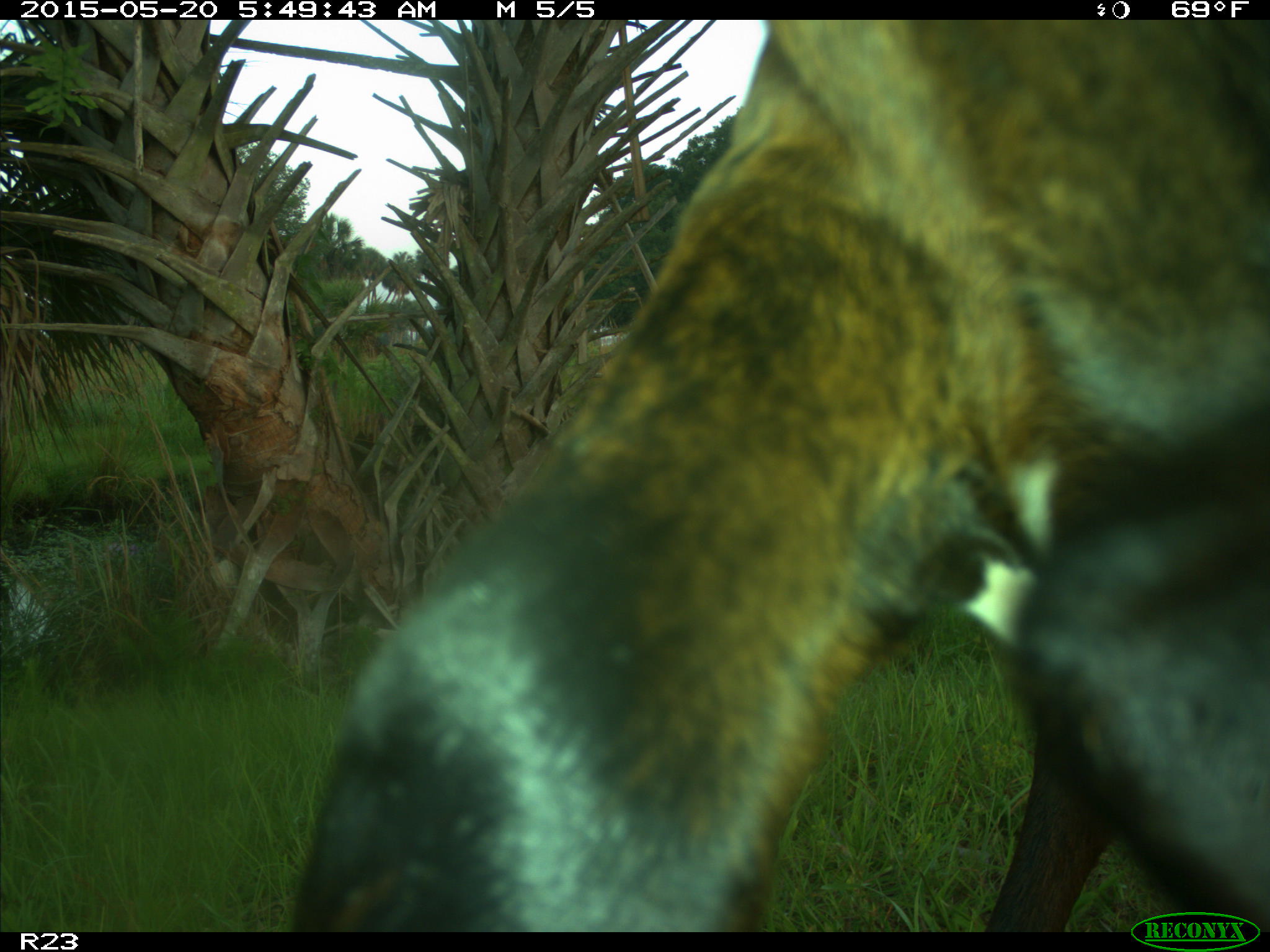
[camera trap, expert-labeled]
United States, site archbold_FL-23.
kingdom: Animalia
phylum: Chordata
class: Mammalia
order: Artiodactyla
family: Bovidae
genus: Bos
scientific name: Bos taurus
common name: domestic cow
Bos taurus (domestic cow).